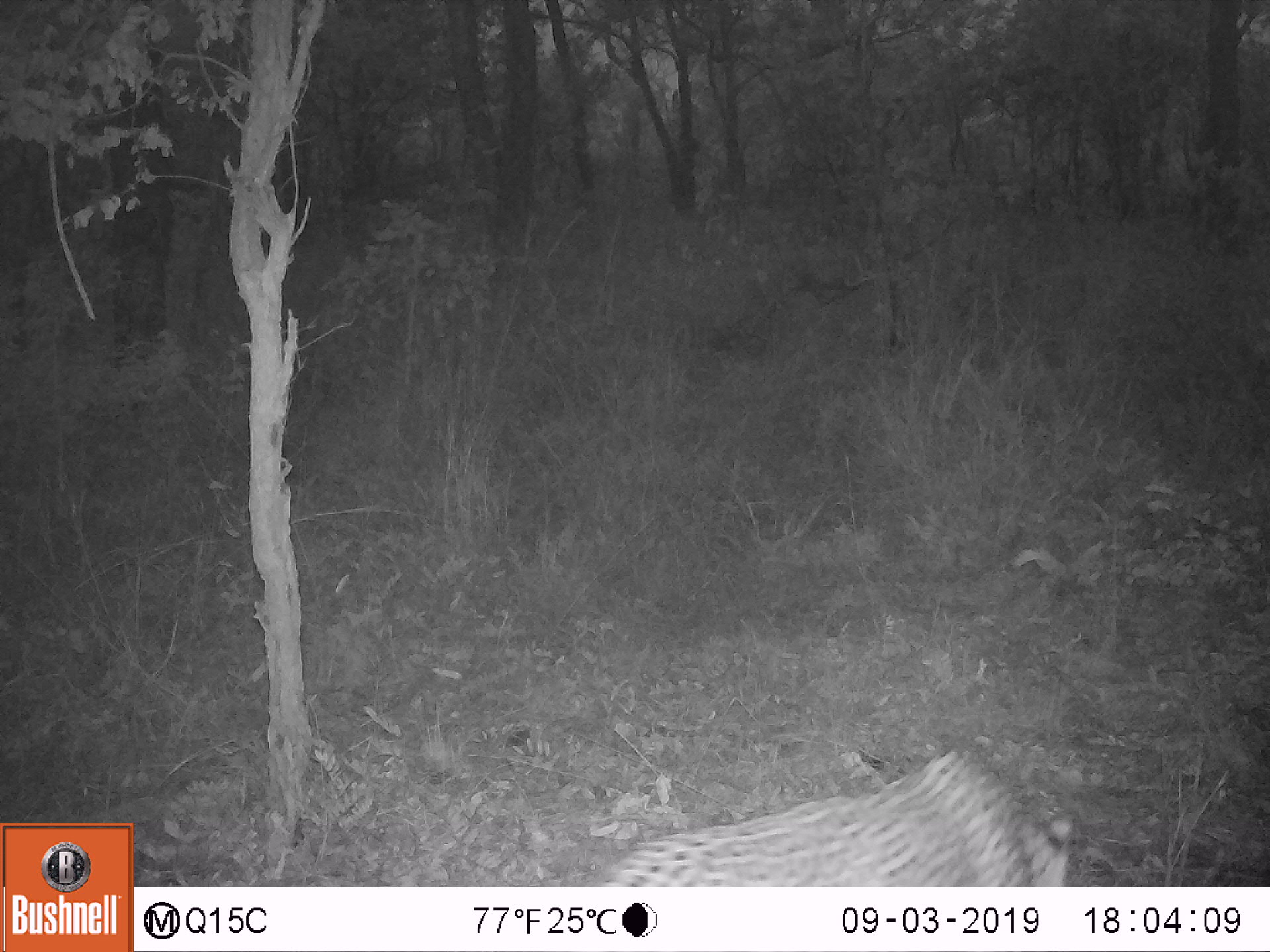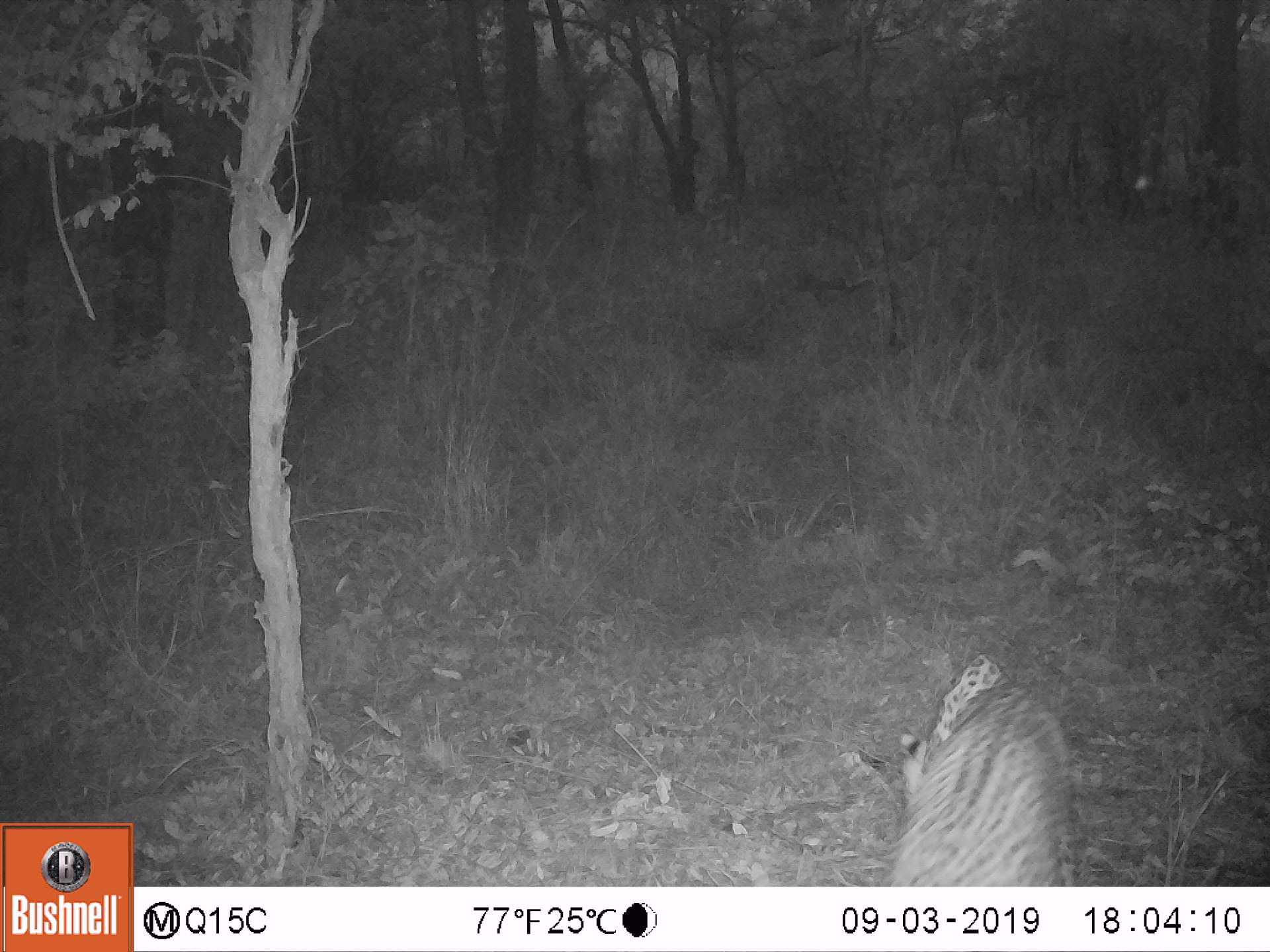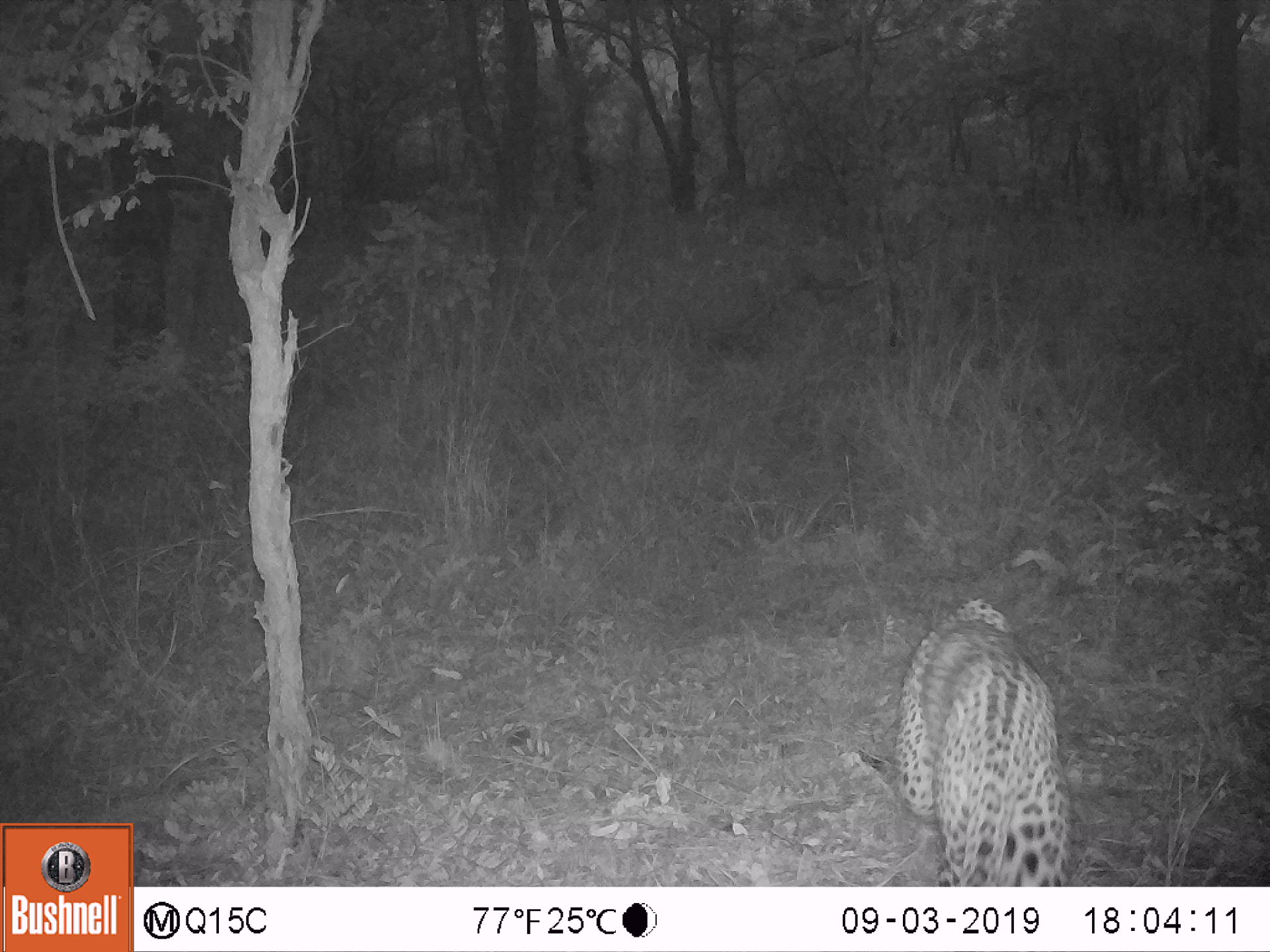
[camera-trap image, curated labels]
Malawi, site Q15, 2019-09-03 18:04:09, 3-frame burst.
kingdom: Animalia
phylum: Chordata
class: Mammalia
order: Carnivora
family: Felidae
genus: Panthera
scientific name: Panthera pardus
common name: leopard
Leopard (Panthera pardus), count 1.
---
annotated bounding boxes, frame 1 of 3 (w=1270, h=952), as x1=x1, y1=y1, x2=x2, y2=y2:
leopard: x1=580, y1=740, x2=1079, y2=885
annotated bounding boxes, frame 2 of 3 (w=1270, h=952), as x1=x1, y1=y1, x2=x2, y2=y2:
leopard: x1=872, y1=649, x2=1089, y2=882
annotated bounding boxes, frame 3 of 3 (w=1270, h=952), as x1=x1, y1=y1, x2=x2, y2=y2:
leopard: x1=892, y1=594, x2=1076, y2=880